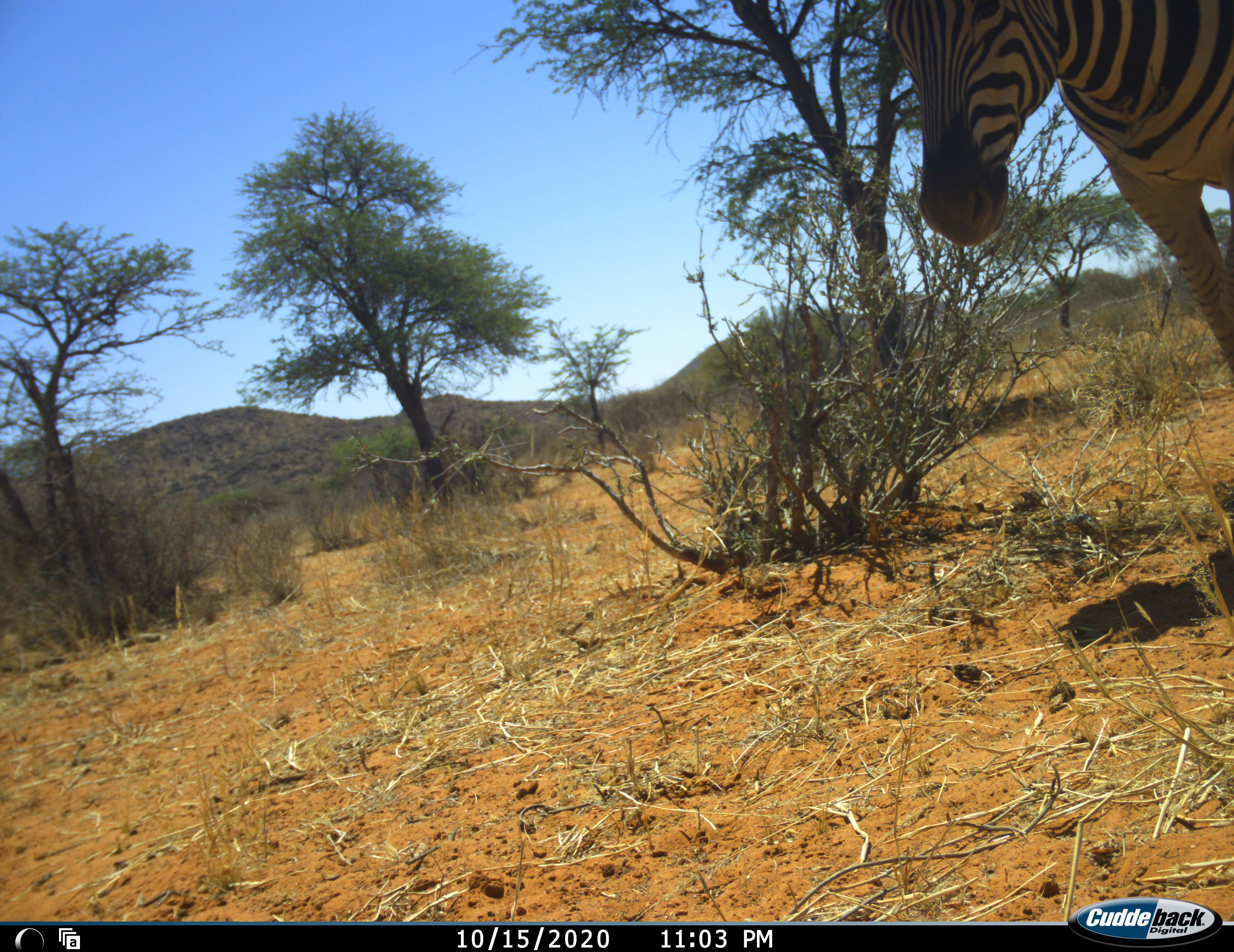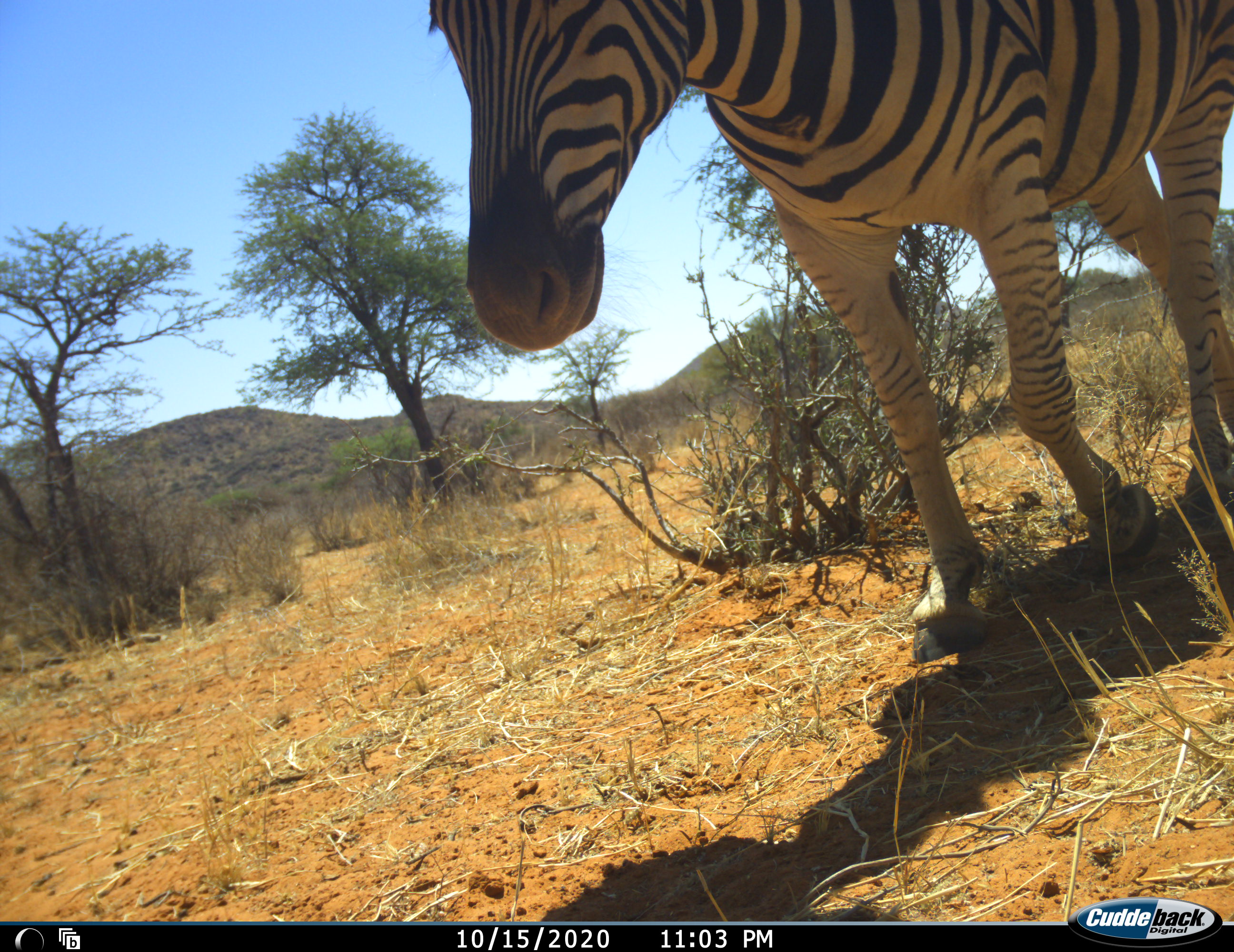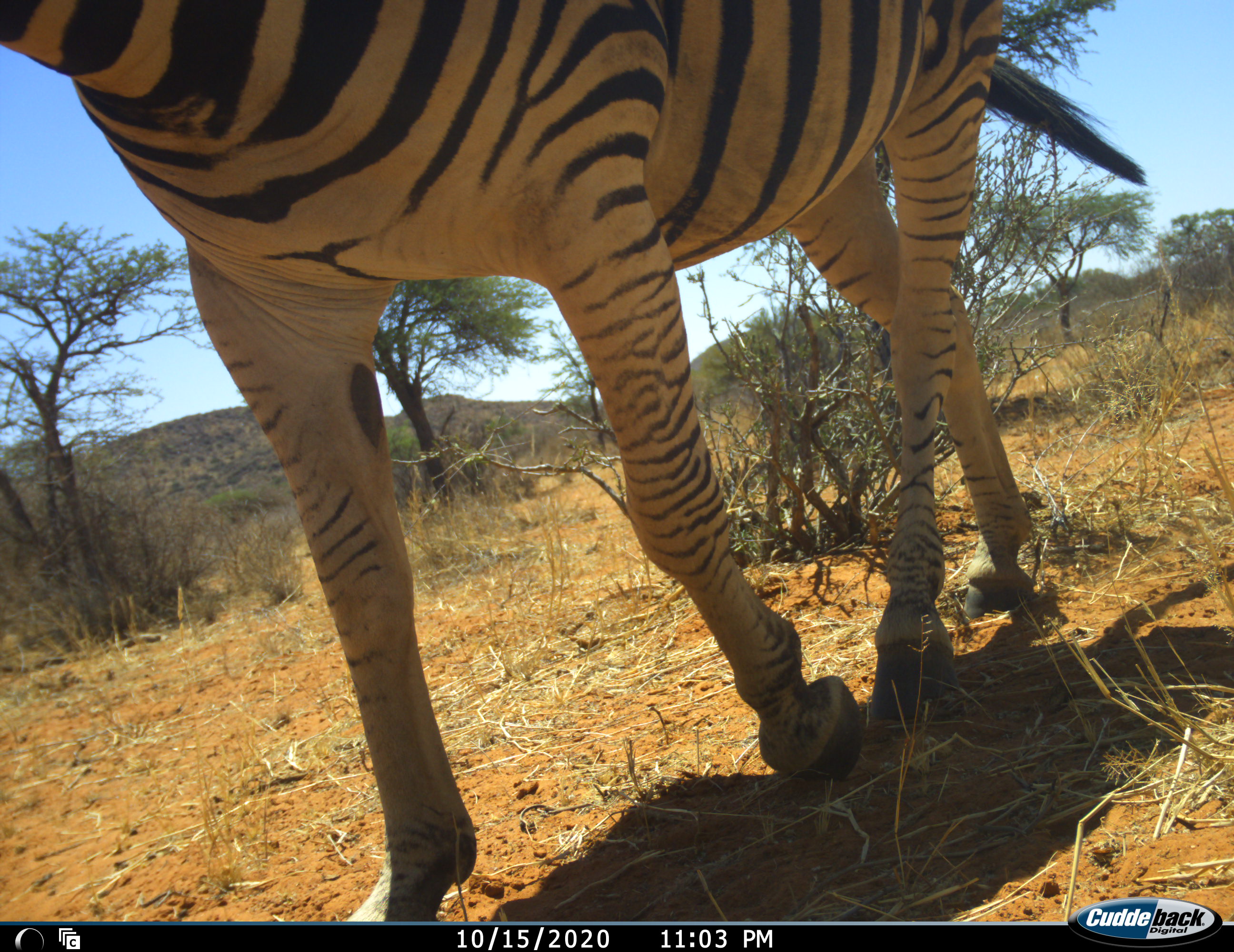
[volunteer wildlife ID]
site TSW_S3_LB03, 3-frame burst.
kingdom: Animalia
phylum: Chordata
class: Mammalia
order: Perissodactyla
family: Equidae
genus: Equus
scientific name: Equus quagga burchellii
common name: burchell's zebra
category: zebraburchells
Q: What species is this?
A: Zebraburchells (burchell's zebra) (Equus quagga burchellii).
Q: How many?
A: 1.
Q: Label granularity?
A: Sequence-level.